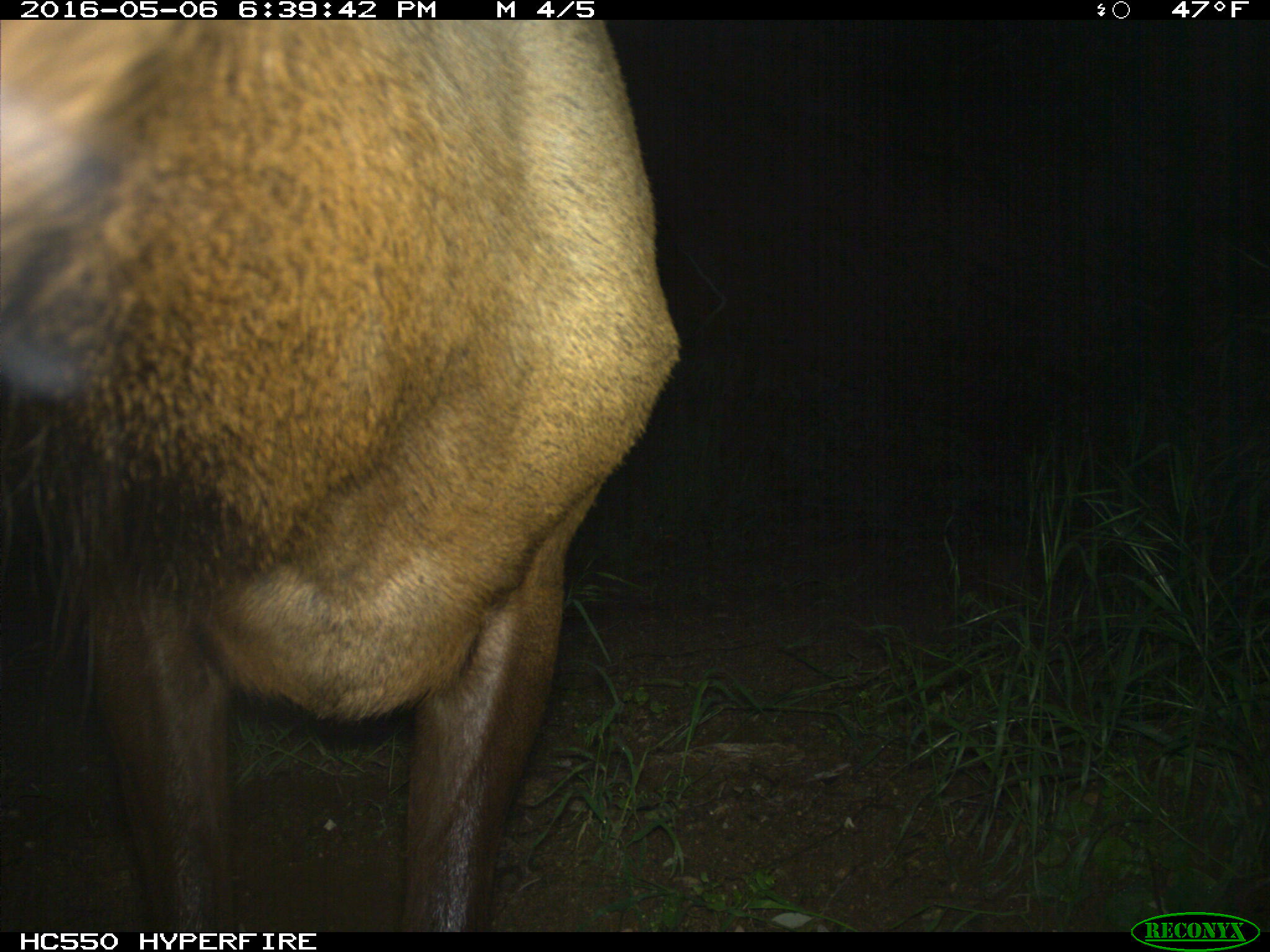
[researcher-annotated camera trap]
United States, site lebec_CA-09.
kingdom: Animalia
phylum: Chordata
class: Mammalia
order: Artiodactyla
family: Cervidae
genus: Cervus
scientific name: Cervus canadensis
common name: elk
Cervus canadensis (elk).